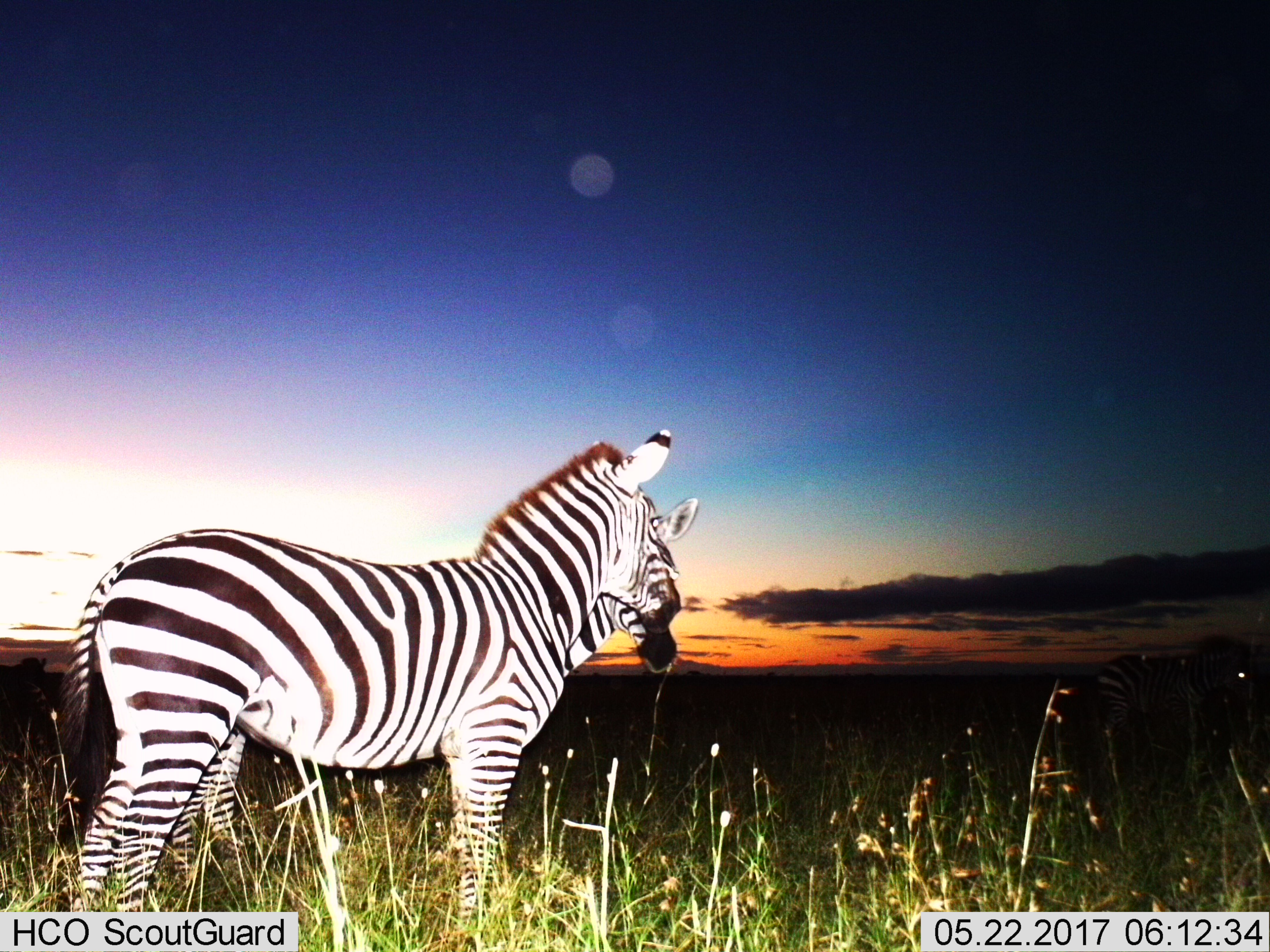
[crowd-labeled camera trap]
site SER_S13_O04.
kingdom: Animalia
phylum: Chordata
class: Mammalia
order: Perissodactyla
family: Equidae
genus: Equus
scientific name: Equus quagga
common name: plains zebra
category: zebraplains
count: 2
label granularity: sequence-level